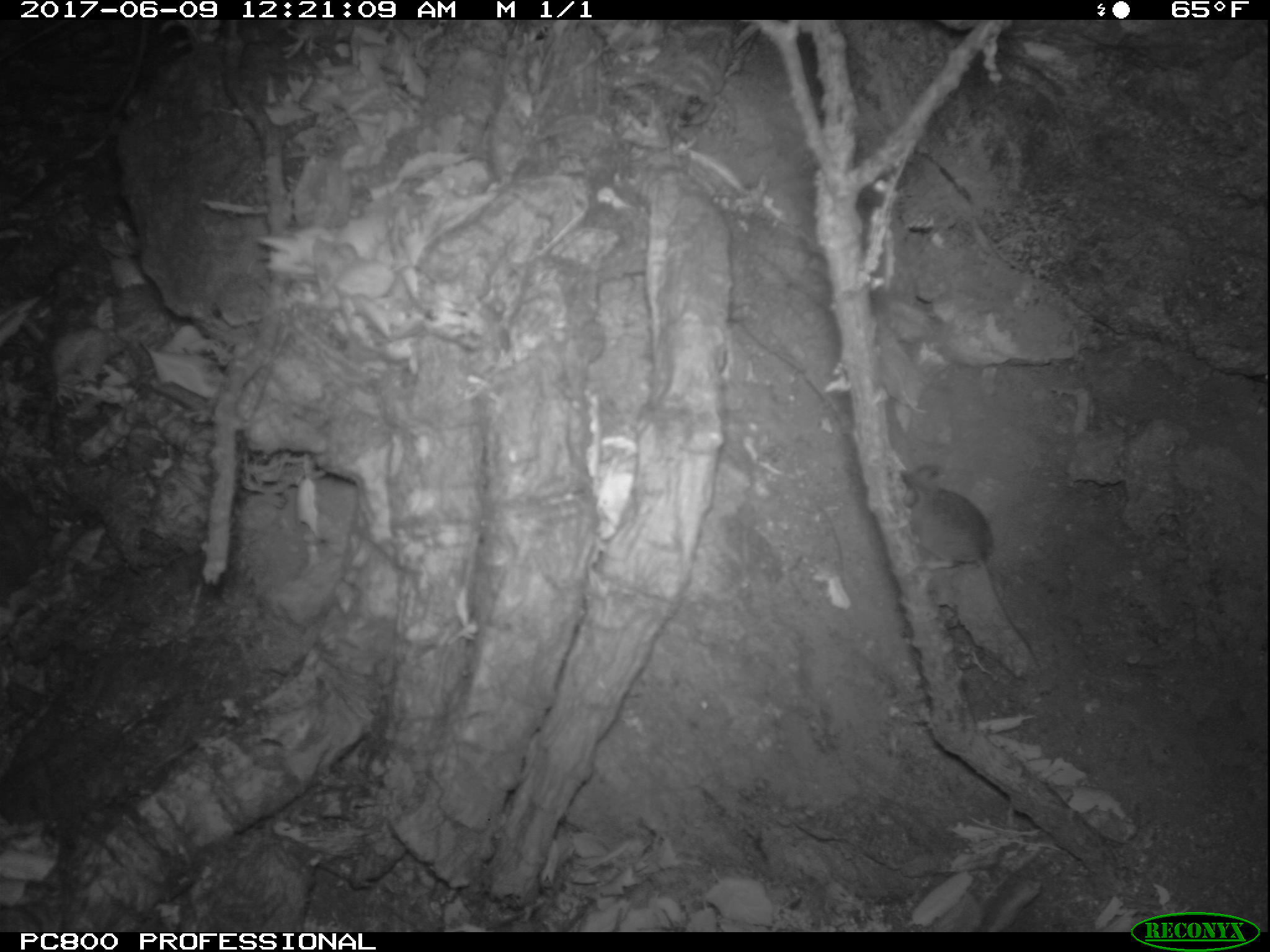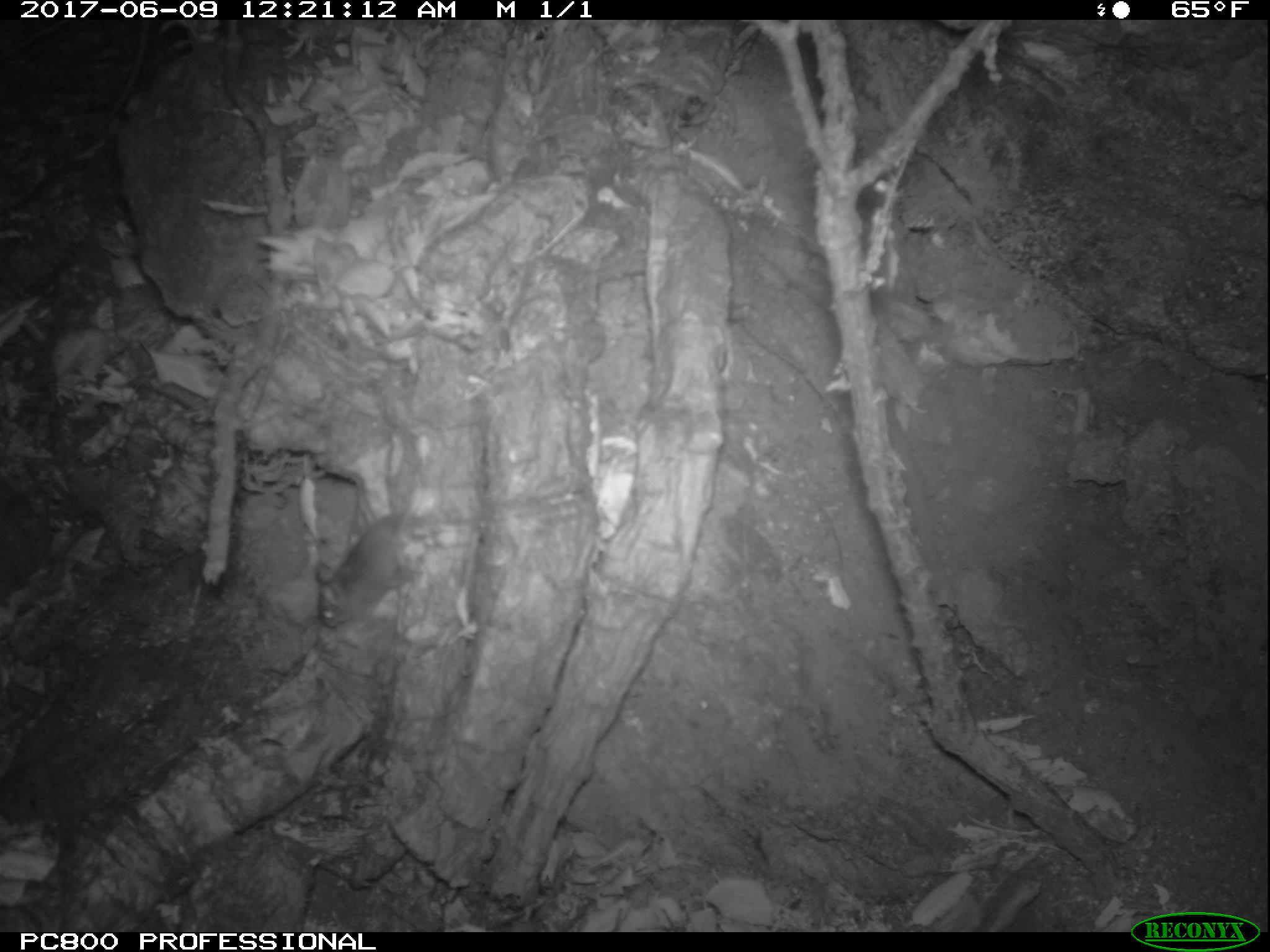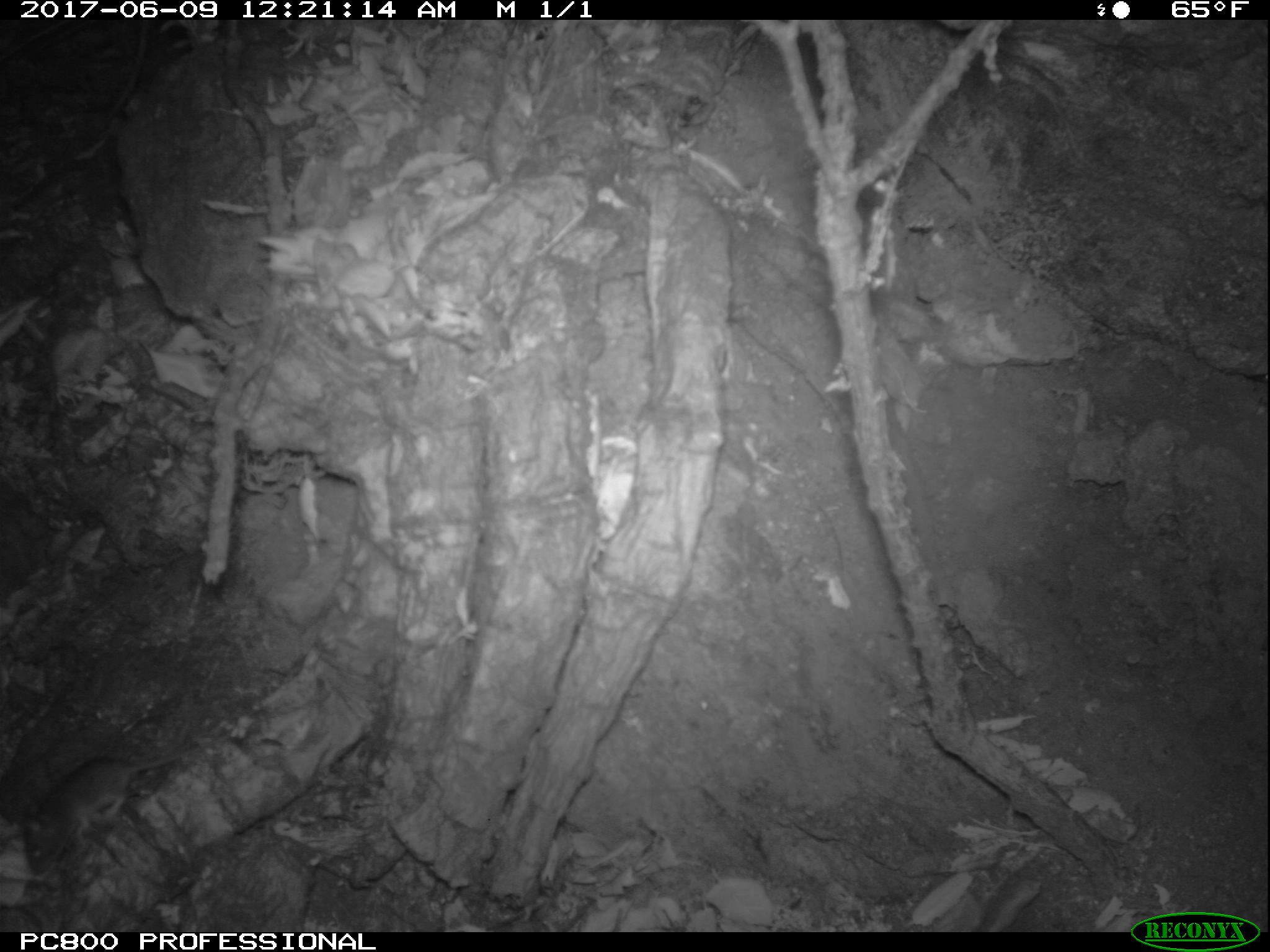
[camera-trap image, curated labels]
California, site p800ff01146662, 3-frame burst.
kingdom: Animalia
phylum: Chordata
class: Mammalia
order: Rodentia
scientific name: Rodentia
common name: rodent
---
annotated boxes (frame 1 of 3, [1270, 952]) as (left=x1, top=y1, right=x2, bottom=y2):
rodent: (left=895, top=463, right=1040, bottom=672)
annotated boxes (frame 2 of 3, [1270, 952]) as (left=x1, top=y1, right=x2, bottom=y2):
rodent: (left=313, top=480, right=427, bottom=626)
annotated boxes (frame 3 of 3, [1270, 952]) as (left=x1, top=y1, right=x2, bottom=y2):
rodent: (left=20, top=744, right=197, bottom=880)